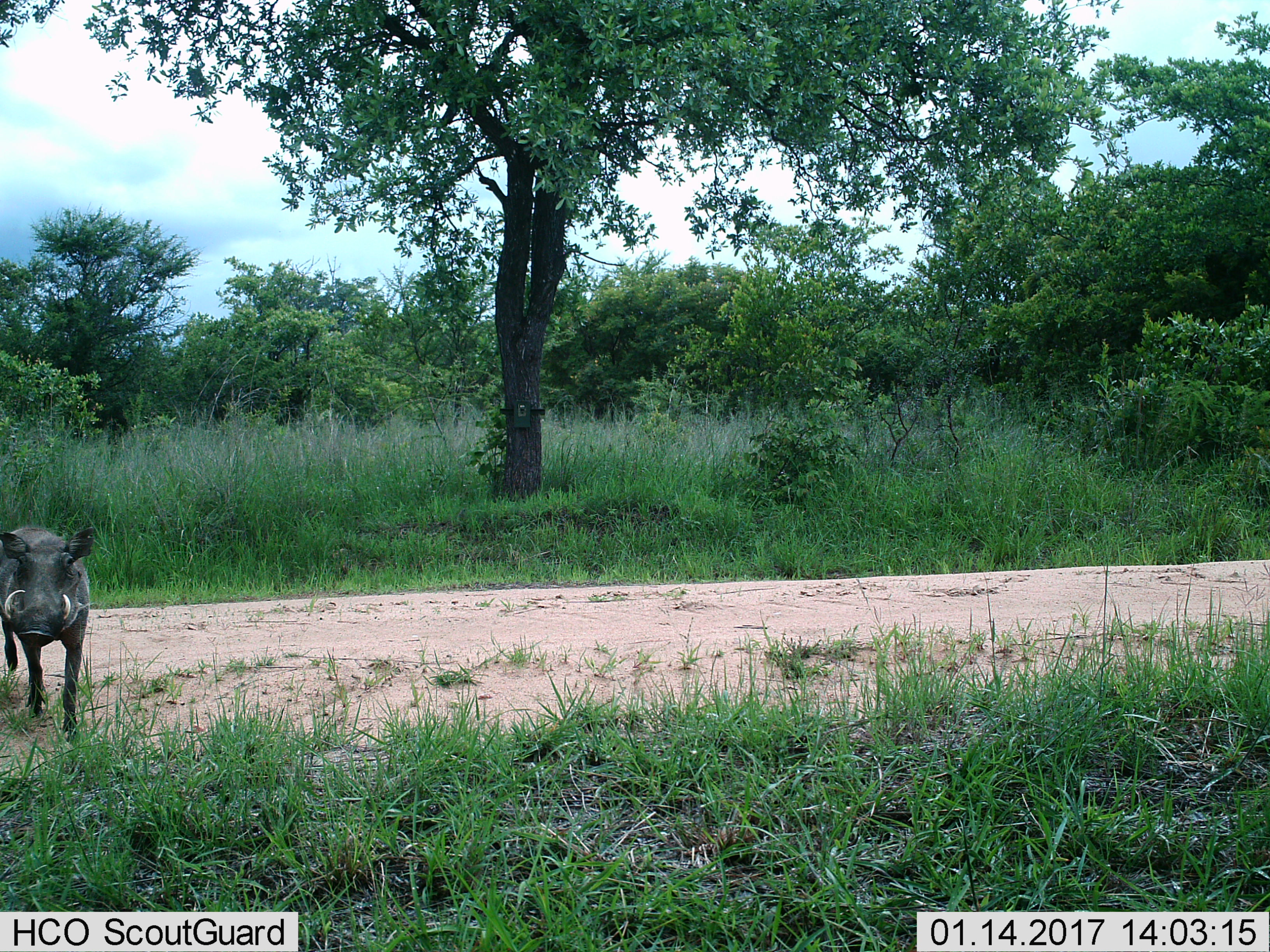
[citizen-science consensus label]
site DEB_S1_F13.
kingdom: Animalia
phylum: Chordata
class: Mammalia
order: Artiodactyla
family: Suidae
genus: Phacochoerus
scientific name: Phacochoerus africanus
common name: warthog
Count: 1.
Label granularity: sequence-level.